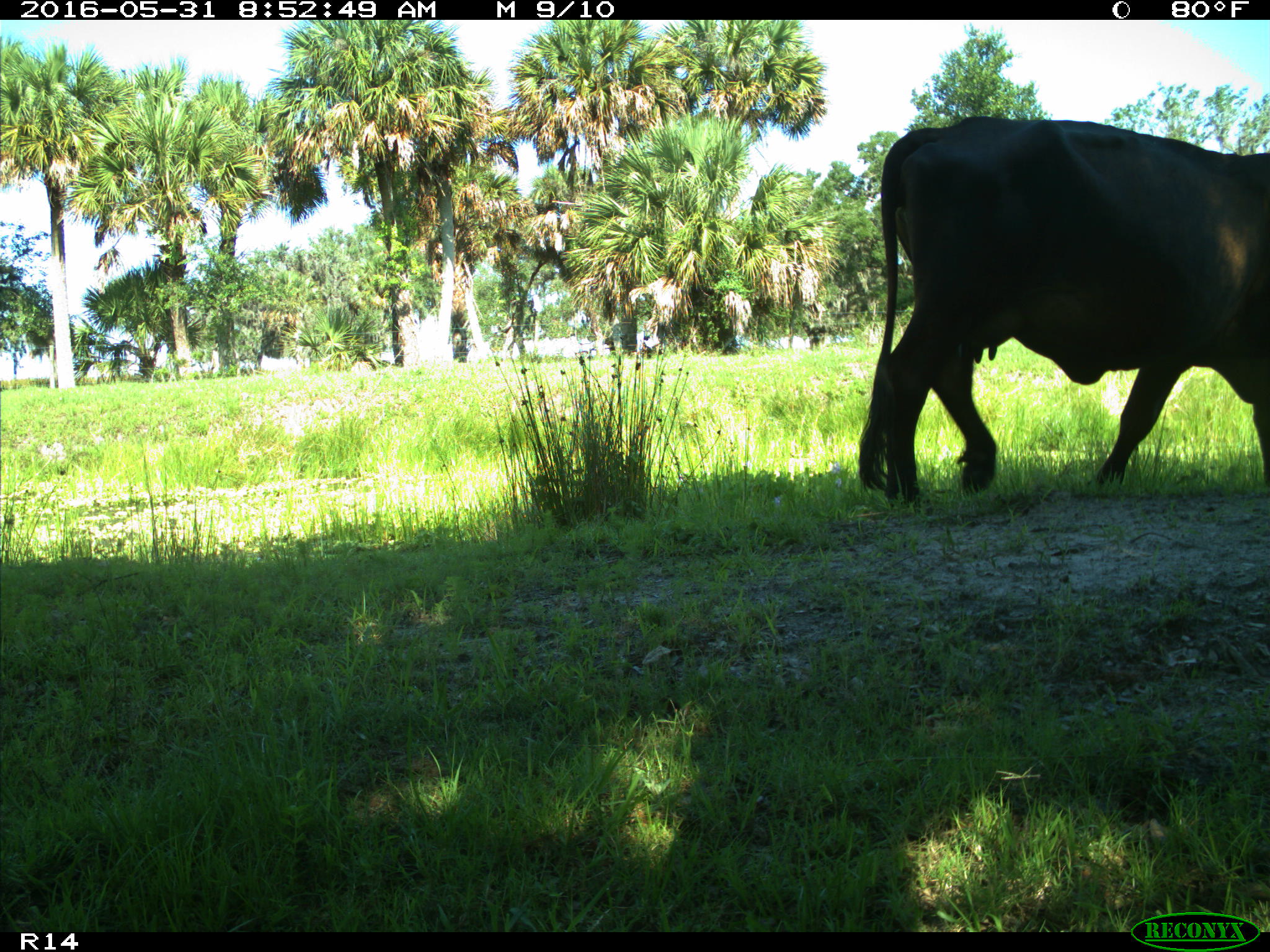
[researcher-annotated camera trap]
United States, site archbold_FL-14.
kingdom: Animalia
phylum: Chordata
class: Mammalia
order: Artiodactyla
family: Bovidae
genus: Bos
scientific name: Bos taurus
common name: domestic cow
Bos taurus (domestic cow).